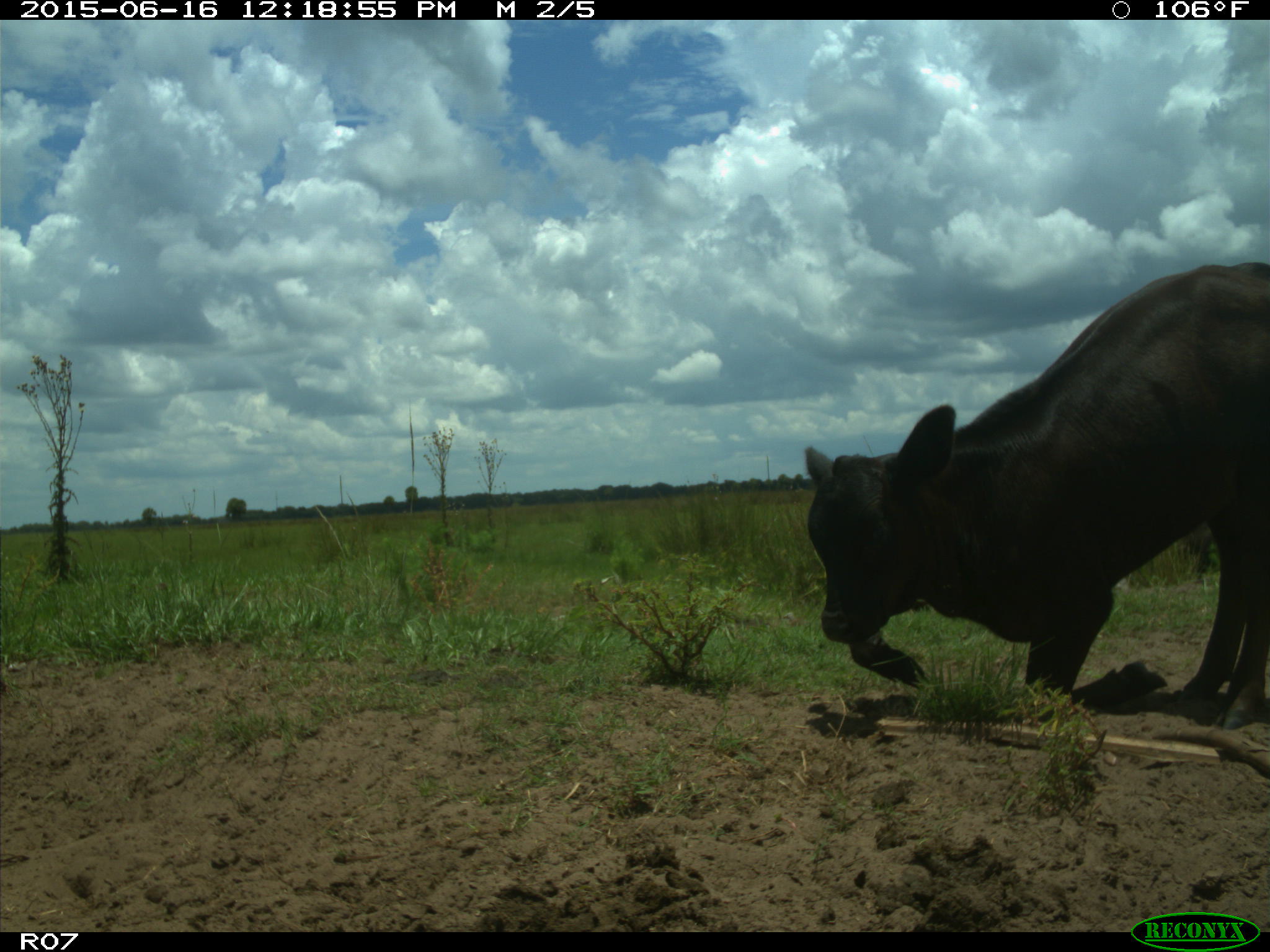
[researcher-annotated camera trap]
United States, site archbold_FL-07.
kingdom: Animalia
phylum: Chordata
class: Mammalia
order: Artiodactyla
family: Bovidae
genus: Bos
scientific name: Bos taurus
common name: domestic cow